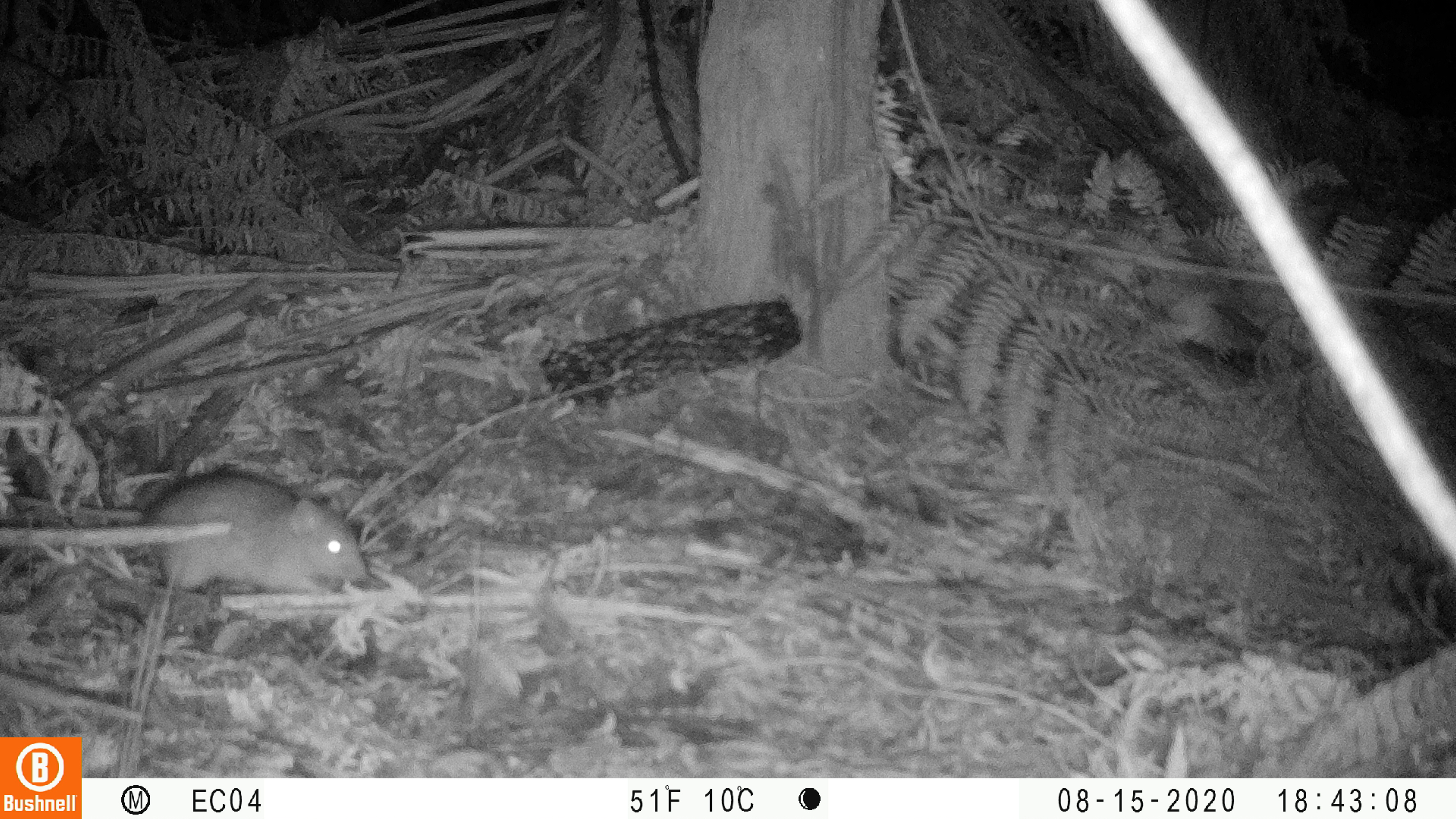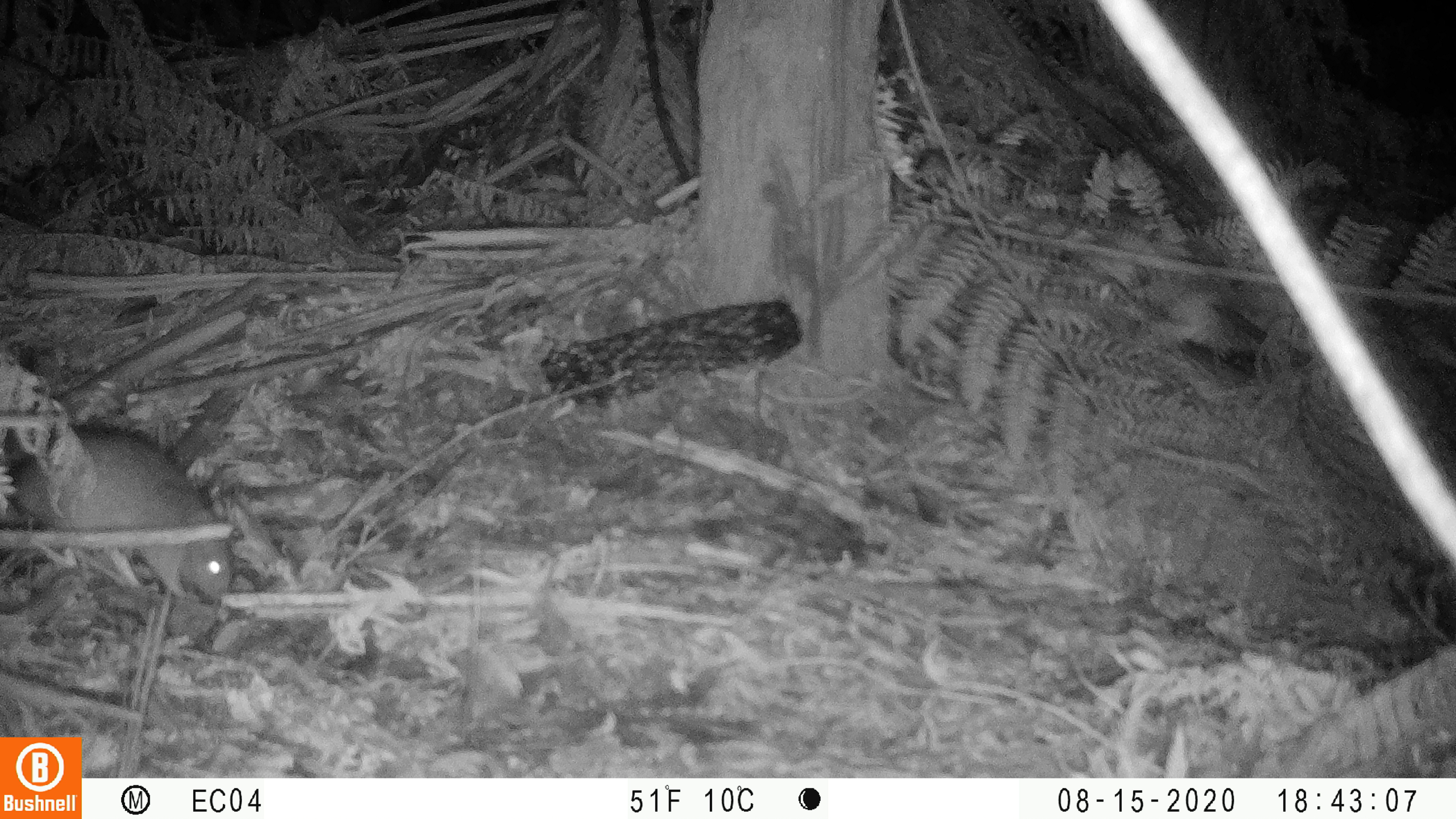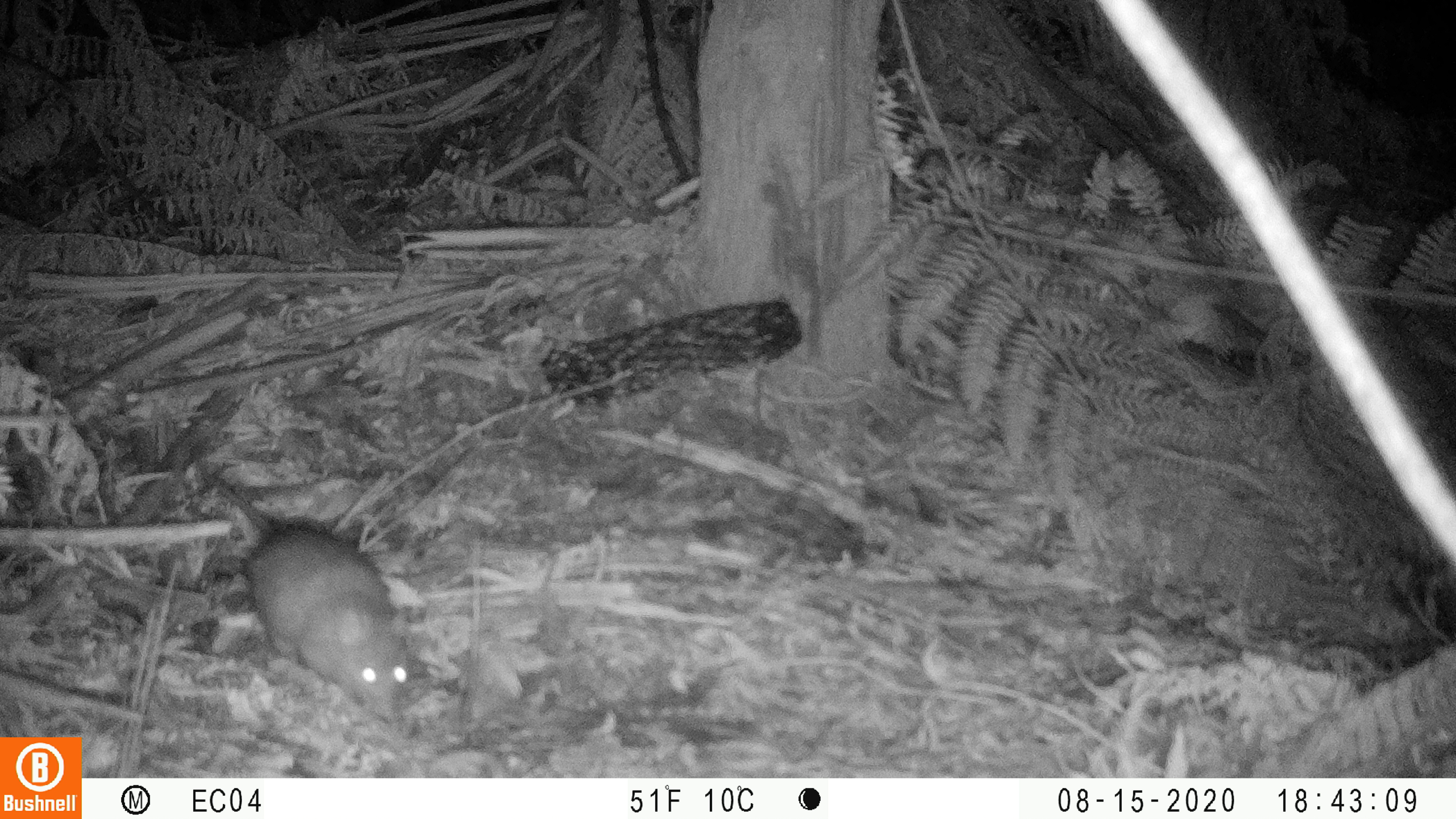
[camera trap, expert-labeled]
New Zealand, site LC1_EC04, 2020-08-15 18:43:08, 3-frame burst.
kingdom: Animalia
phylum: Chordata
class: Mammalia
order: Rodentia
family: Muridae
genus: Rattus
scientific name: Rattus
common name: rat